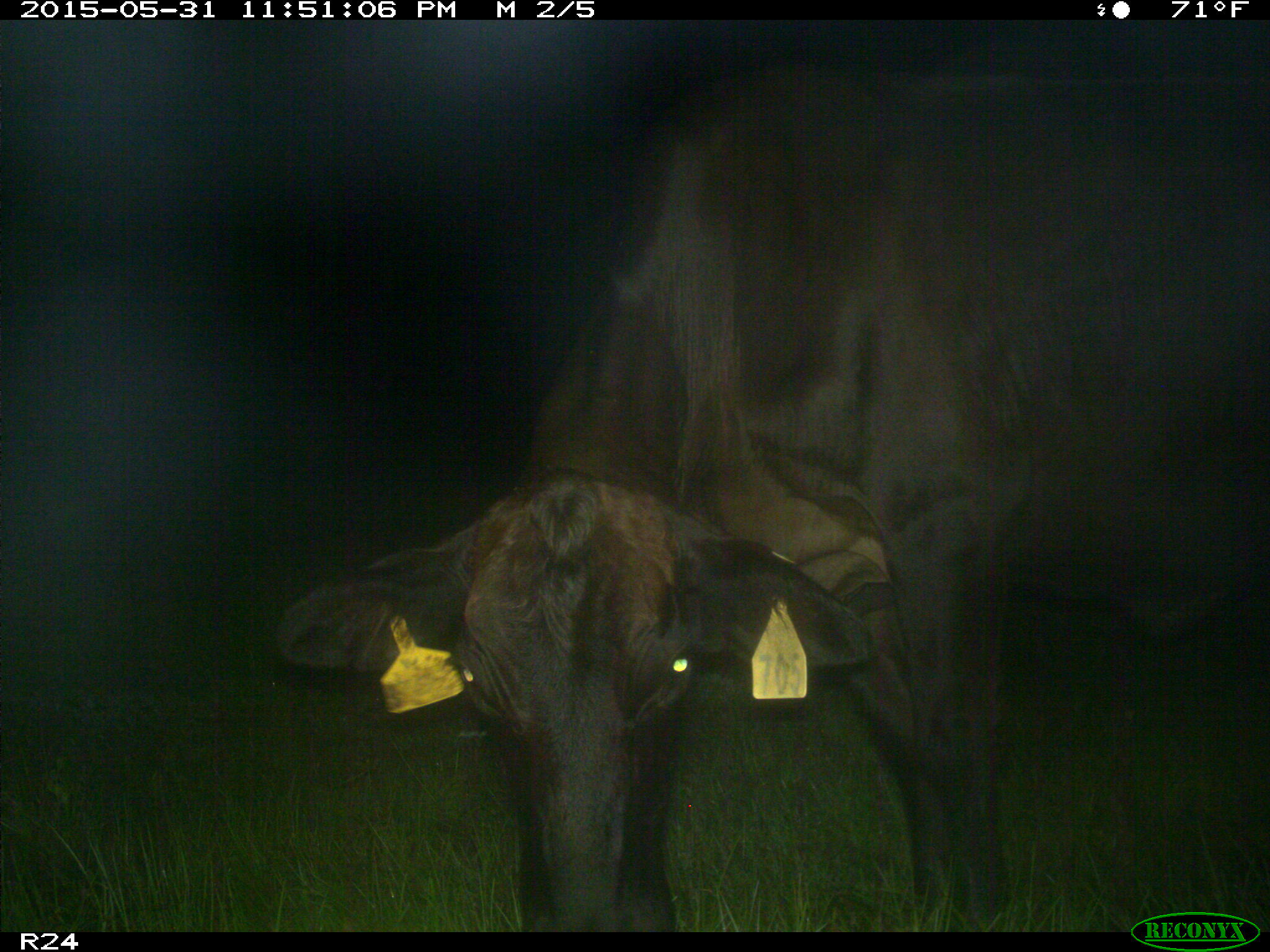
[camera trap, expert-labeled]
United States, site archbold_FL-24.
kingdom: Animalia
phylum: Chordata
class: Mammalia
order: Artiodactyla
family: Bovidae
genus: Bos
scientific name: Bos taurus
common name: domestic cow